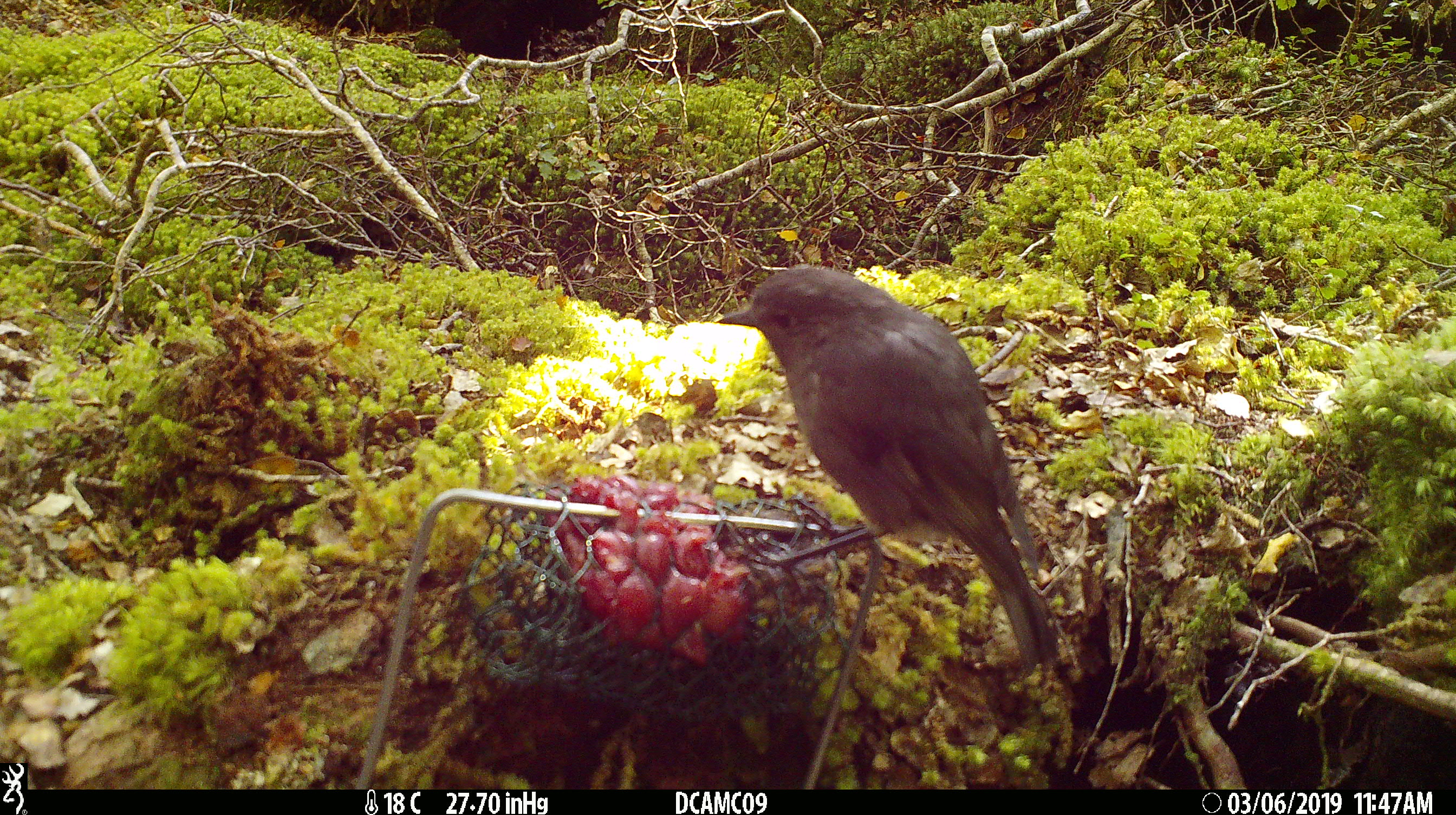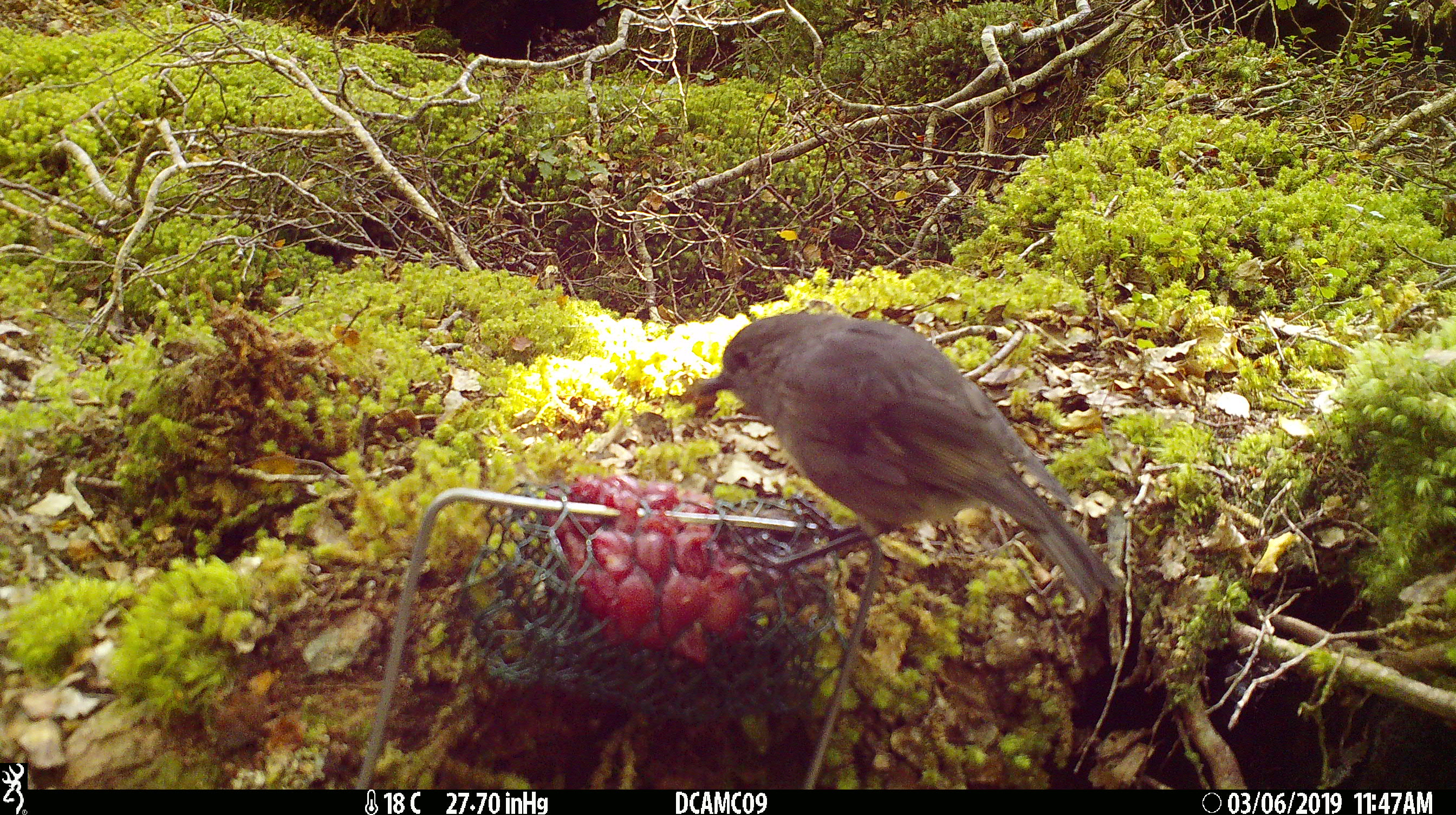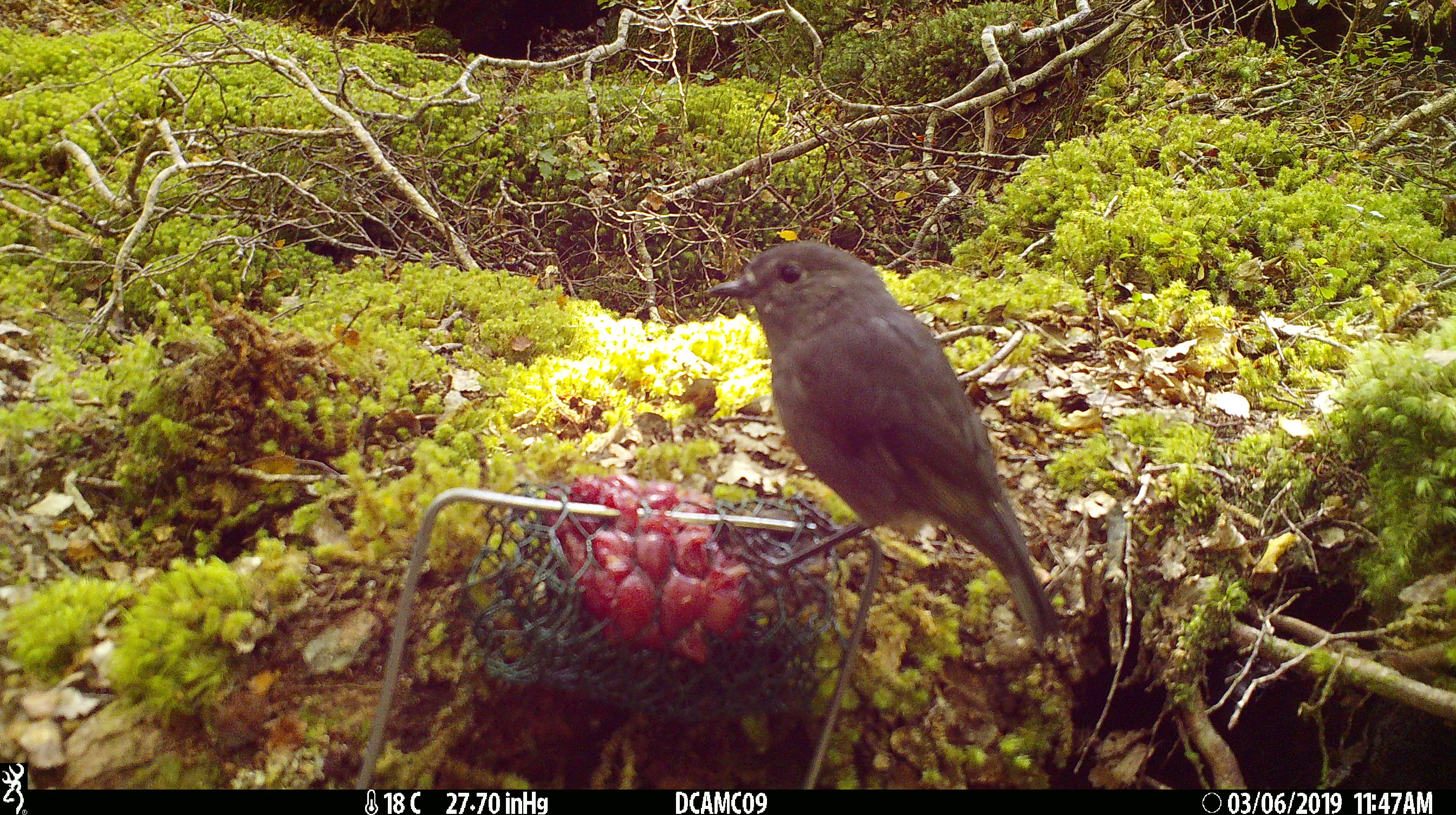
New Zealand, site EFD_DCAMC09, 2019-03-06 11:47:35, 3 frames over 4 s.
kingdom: Animalia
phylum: Chordata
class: Aves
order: Passeriformes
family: Petroicidae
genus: Petroica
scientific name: Petroica australis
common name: new zealand robin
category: robin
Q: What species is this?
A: Robin (new zealand robin) (Petroica australis).